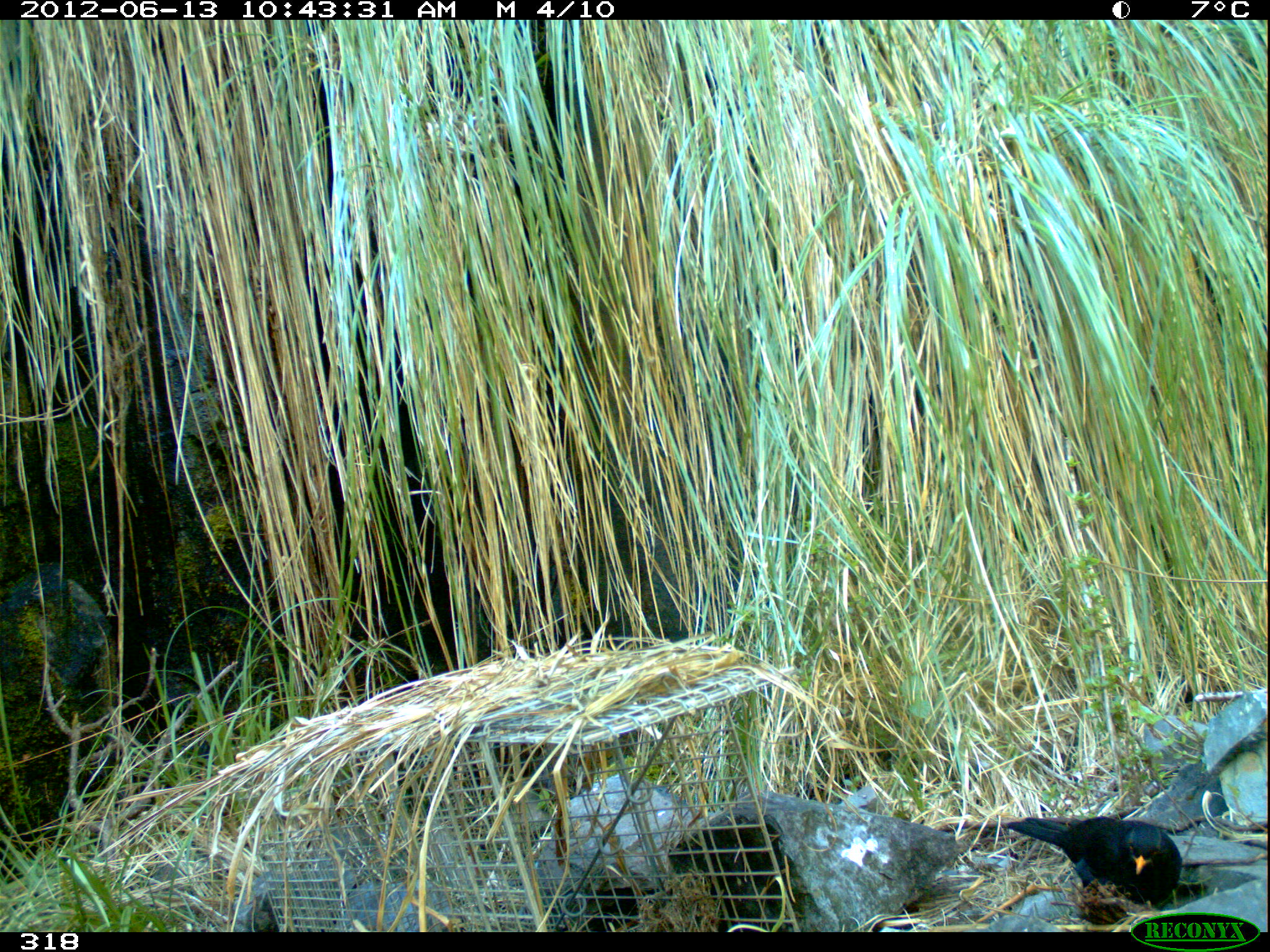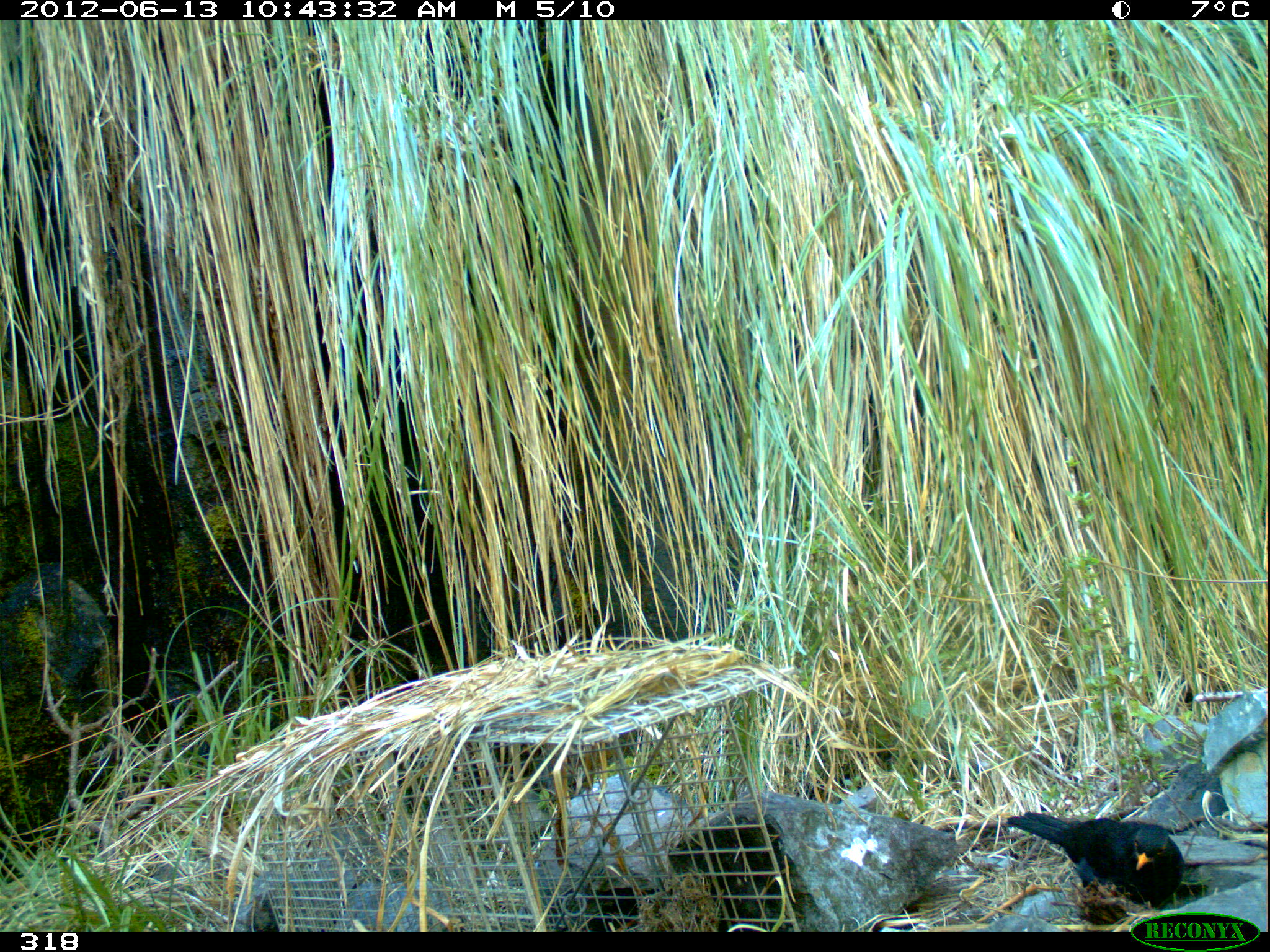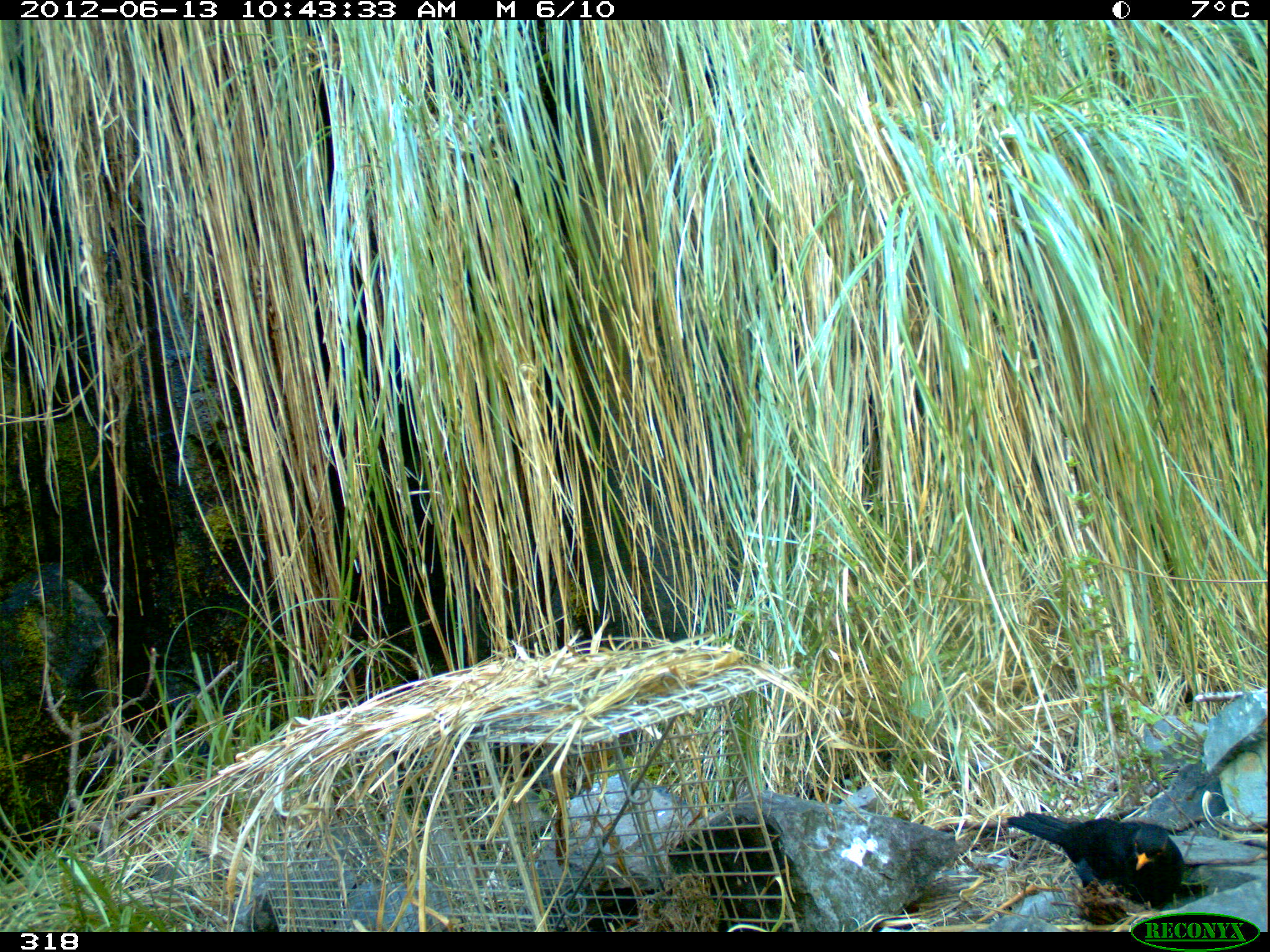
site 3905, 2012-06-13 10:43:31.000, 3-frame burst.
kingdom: Animalia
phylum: Chordata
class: Aves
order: Passeriformes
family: Turdidae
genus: Turdus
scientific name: Turdus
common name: true thrushes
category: turdus sp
Turdus sp (true thrushes) (Turdus).